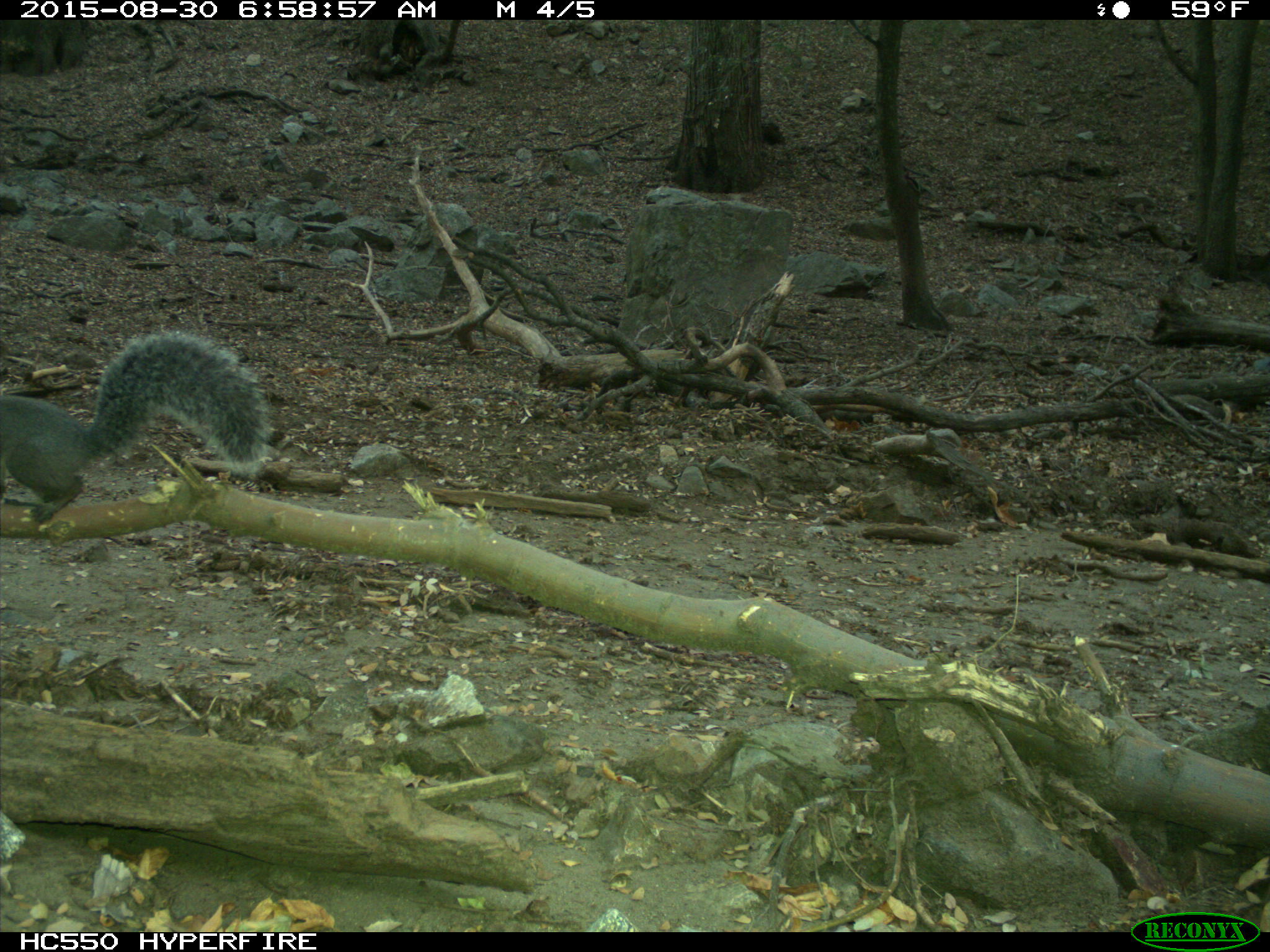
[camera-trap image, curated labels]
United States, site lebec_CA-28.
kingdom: Animalia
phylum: Chordata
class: Mammalia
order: Rodentia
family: Sciuridae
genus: Sciurus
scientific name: Sciurus carolinensis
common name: eastern gray squirrel